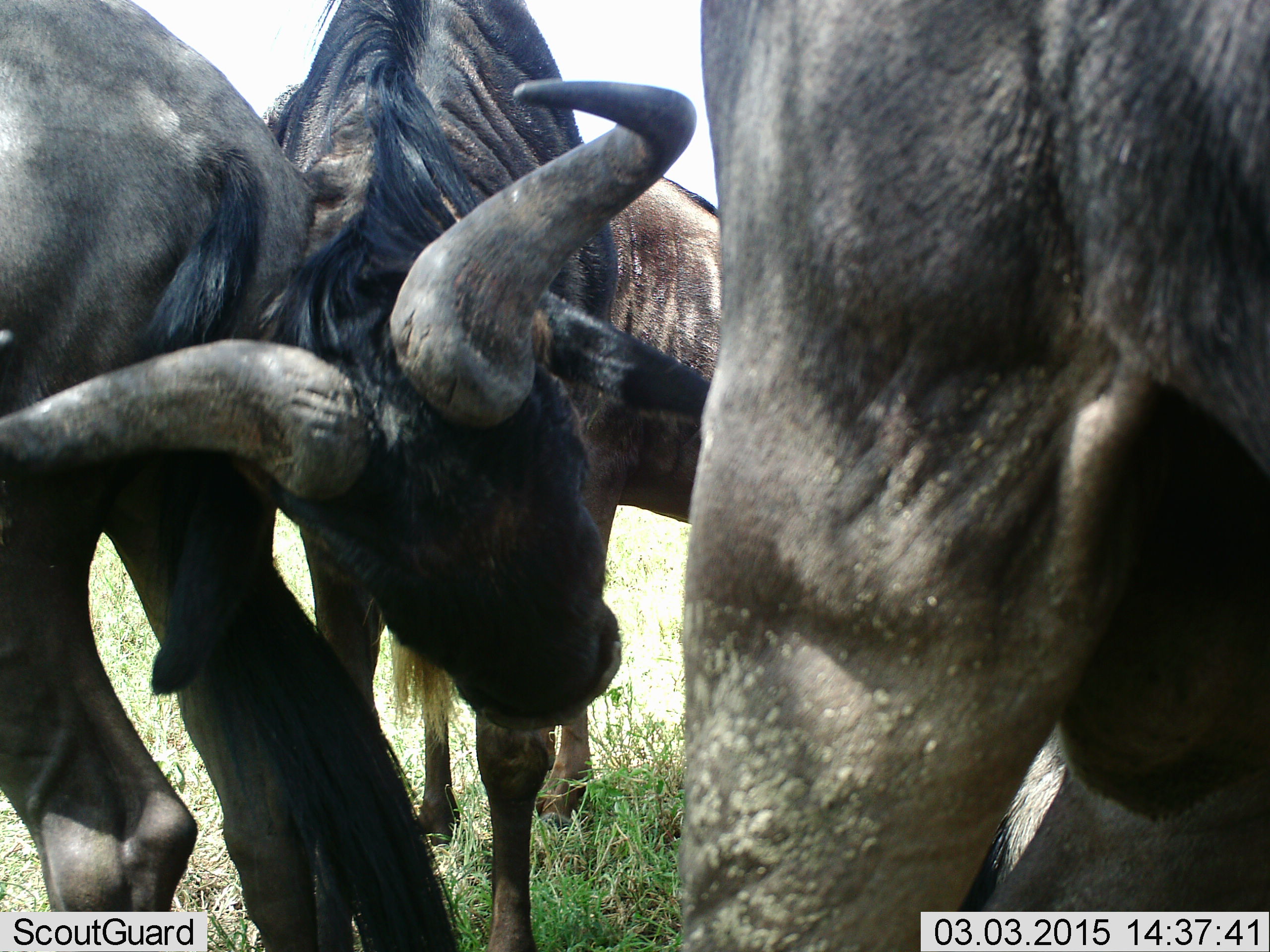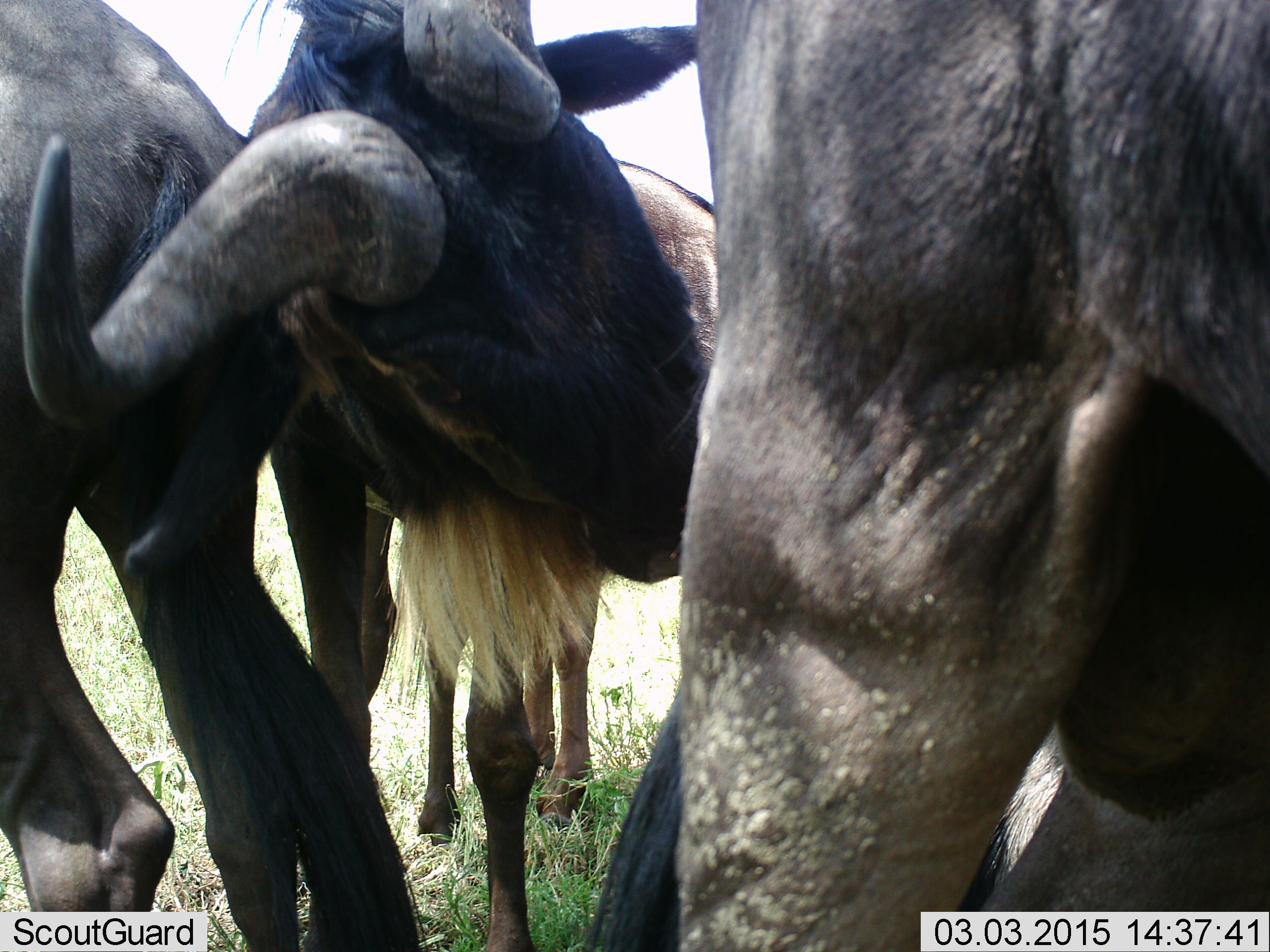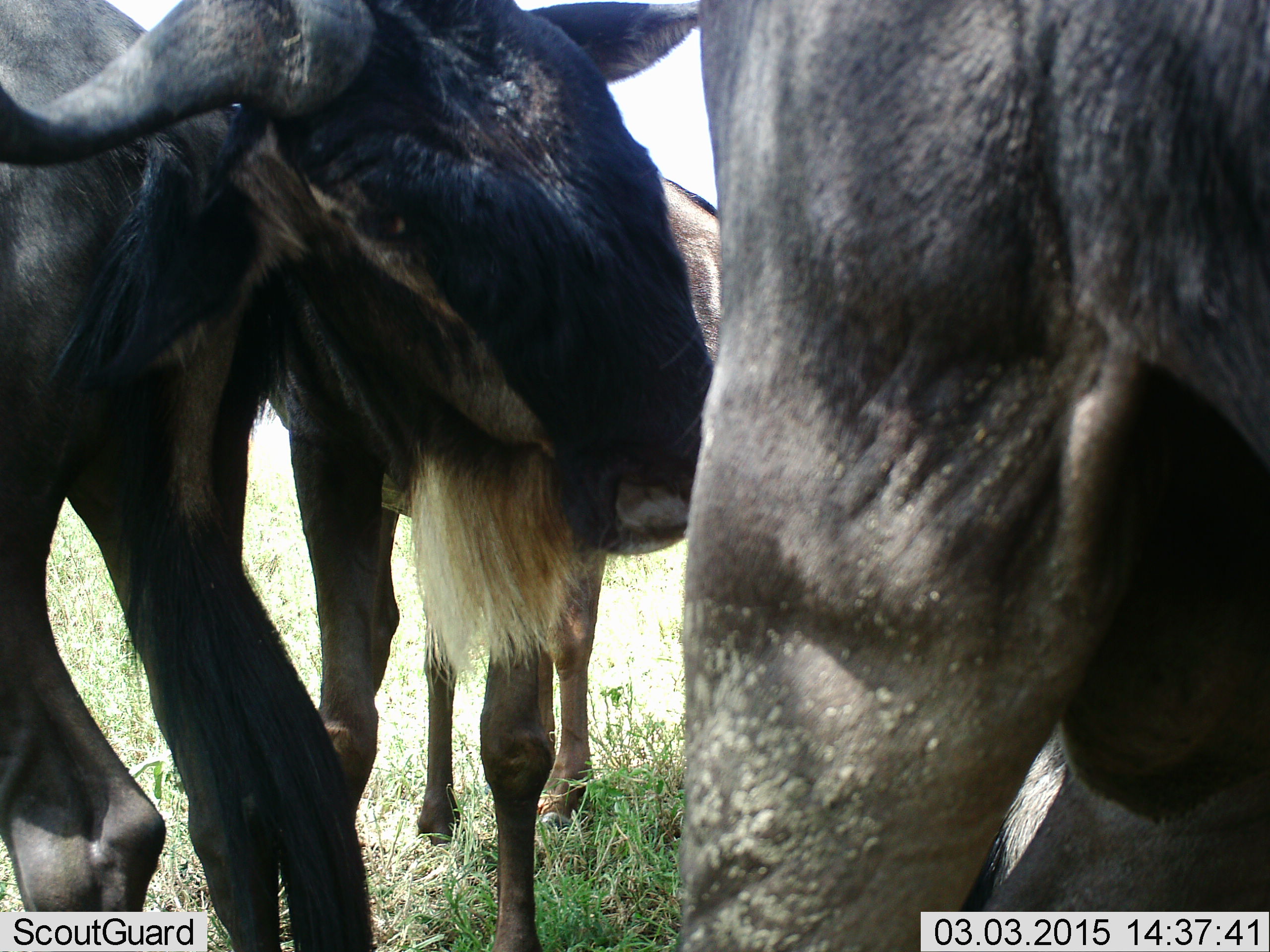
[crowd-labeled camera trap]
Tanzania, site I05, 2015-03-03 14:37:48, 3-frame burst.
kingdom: Animalia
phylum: Chordata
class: Mammalia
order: Artiodactyla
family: Bovidae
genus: Connochaetes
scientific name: Connochaetes taurinus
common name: blue wildebeest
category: wildebeest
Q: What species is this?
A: Wildebeest (blue wildebeest) (Connochaetes taurinus).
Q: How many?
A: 3.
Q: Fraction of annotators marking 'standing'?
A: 90%.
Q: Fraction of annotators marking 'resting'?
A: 10%.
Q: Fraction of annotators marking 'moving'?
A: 0%.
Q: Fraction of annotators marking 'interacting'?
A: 40%.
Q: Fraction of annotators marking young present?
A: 0%.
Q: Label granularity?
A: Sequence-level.